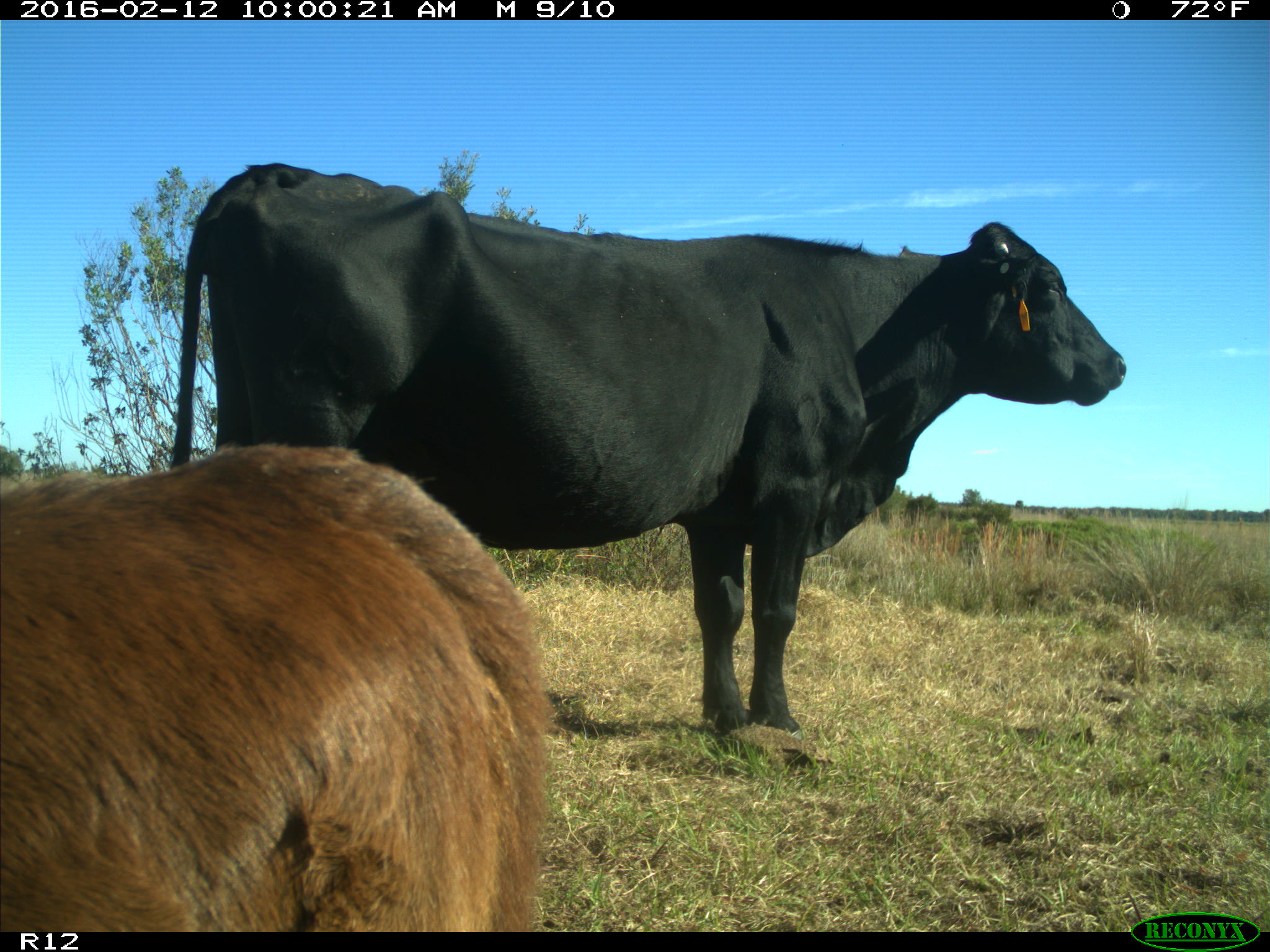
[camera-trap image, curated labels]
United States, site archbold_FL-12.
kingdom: Animalia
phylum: Chordata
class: Mammalia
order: Artiodactyla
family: Bovidae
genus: Bos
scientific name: Bos taurus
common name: domestic cow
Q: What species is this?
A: Bos taurus (domestic cow).